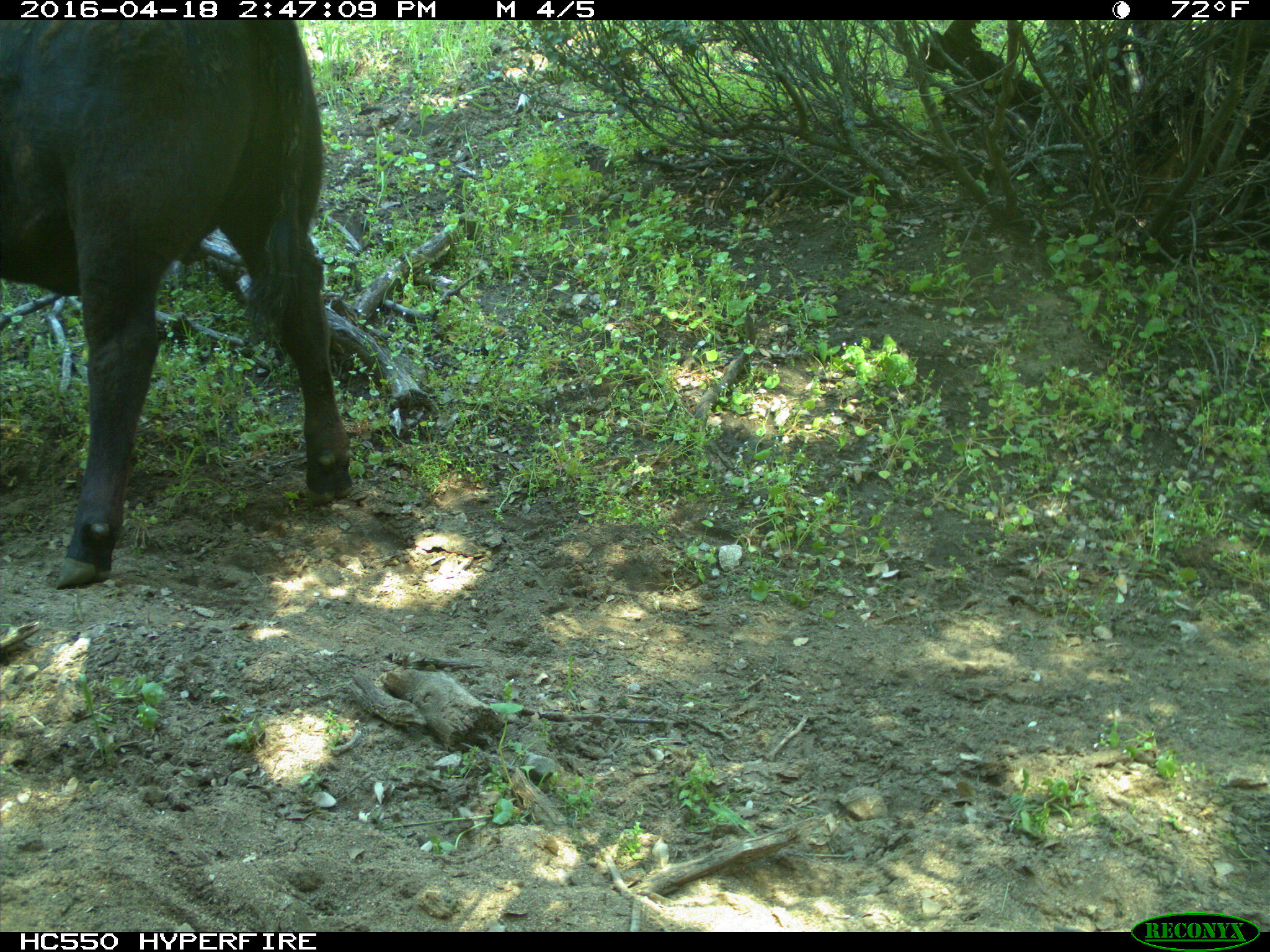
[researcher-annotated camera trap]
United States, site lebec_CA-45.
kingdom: Animalia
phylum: Chordata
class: Mammalia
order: Artiodactyla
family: Bovidae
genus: Bos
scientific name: Bos taurus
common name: domestic cow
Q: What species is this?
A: Bos taurus (domestic cow).